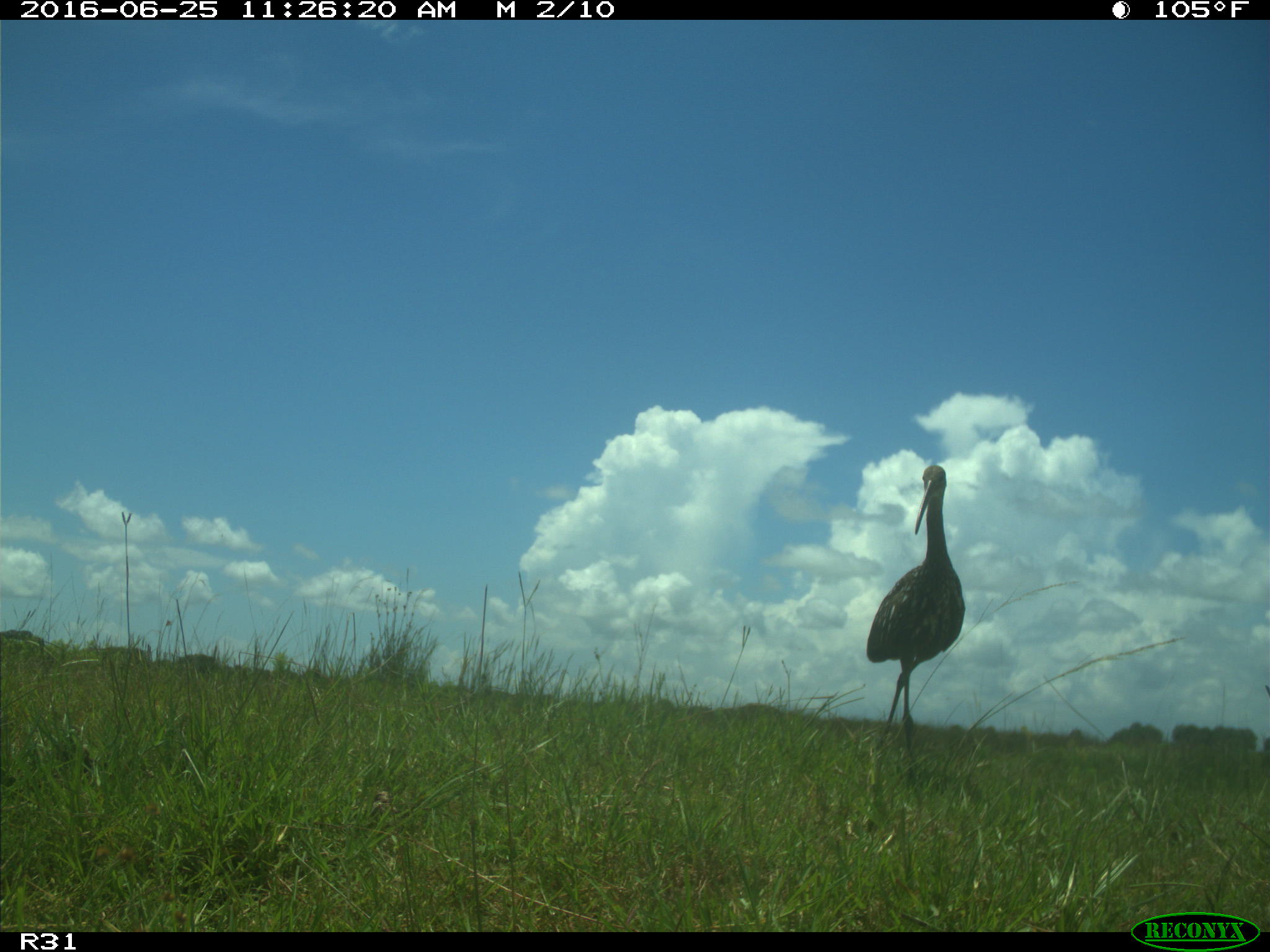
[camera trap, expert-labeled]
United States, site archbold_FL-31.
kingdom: Animalia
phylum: Chordata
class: Mammalia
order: Artiodactyla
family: Bovidae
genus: Bos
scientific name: Bos taurus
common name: domestic cow